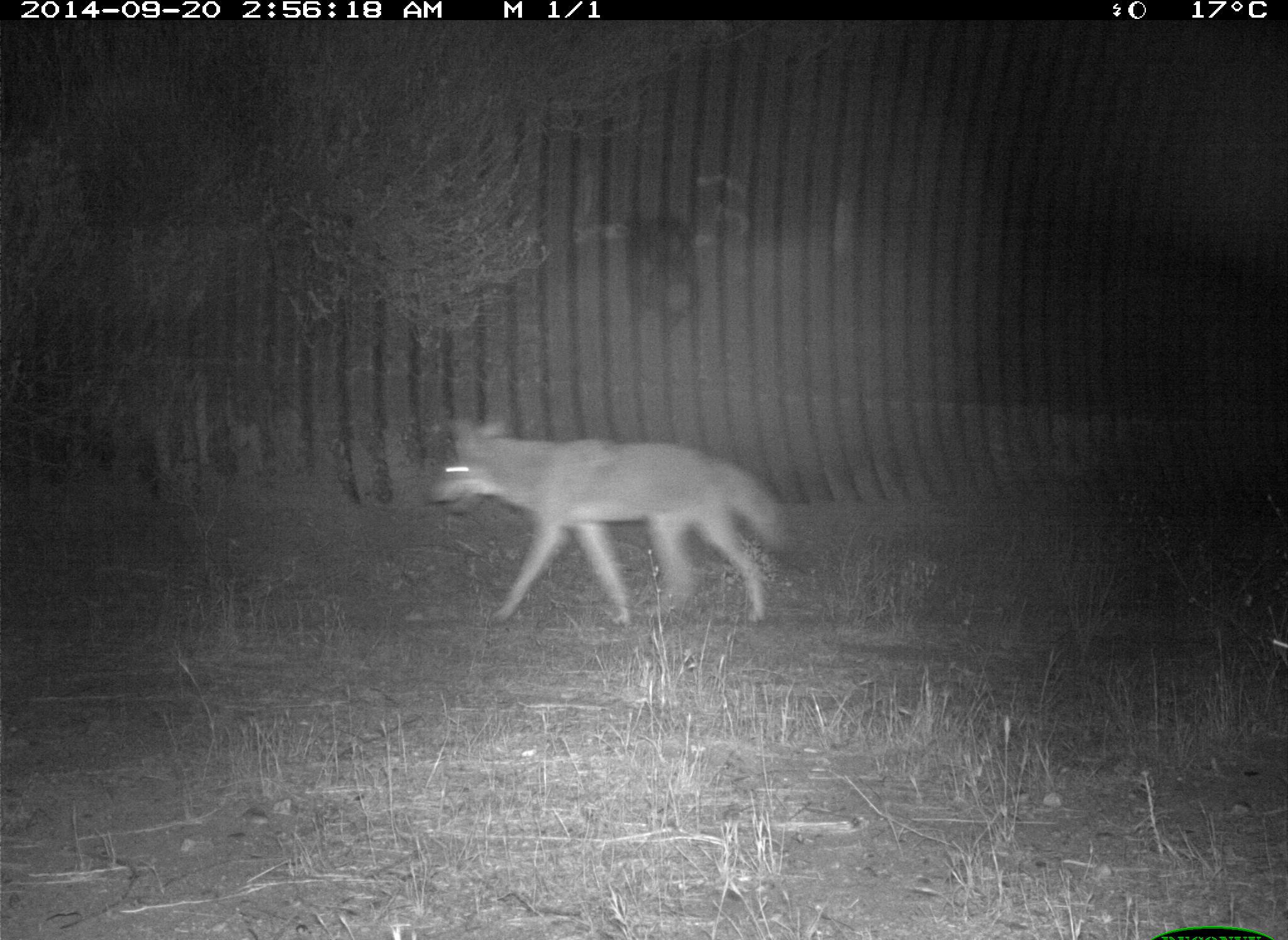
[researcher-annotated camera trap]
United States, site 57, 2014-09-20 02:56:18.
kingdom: Animalia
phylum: Chordata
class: Mammalia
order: Carnivora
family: Canidae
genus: Canis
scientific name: Canis latrans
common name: coyote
Coyote (Canis latrans).